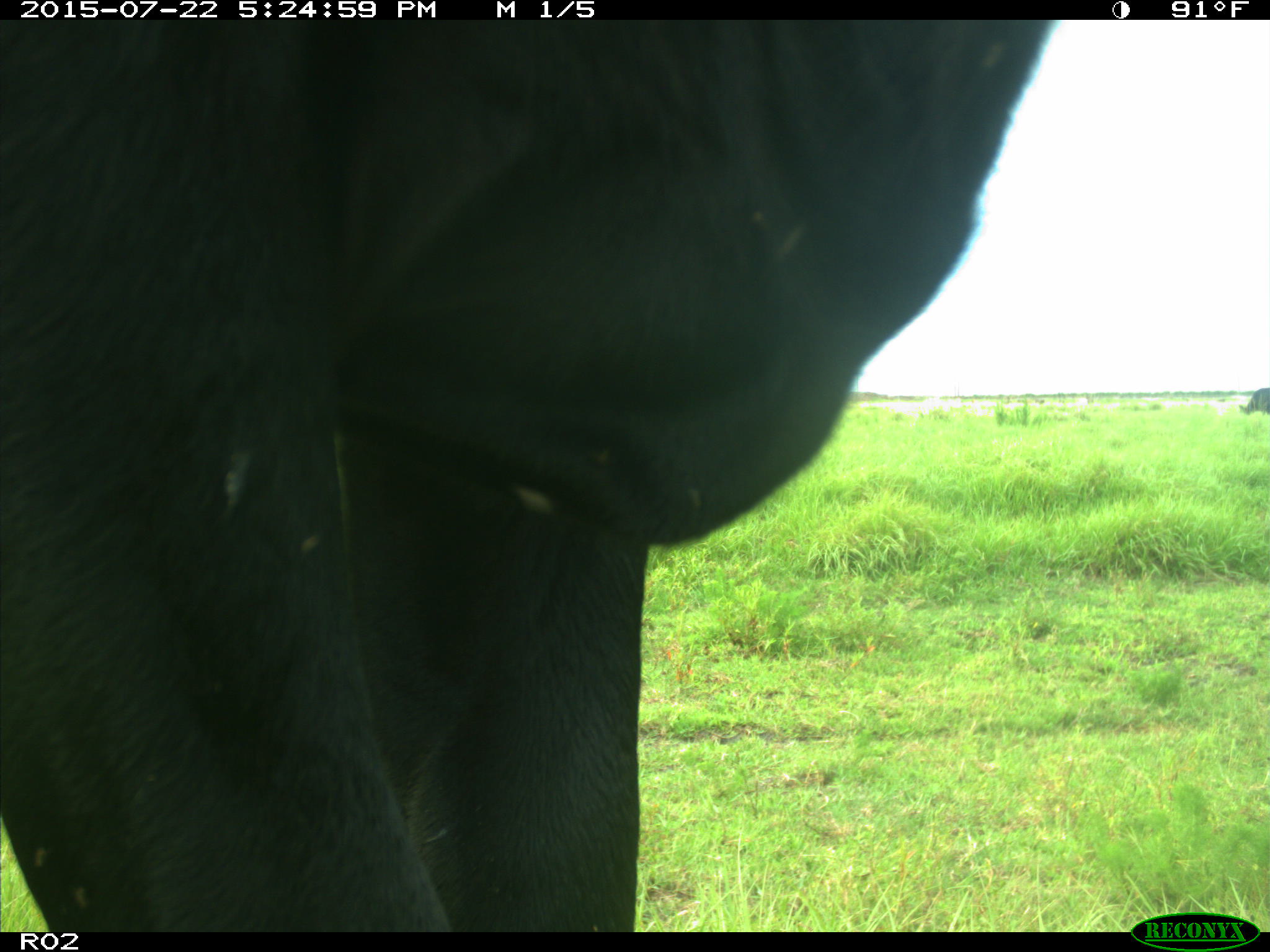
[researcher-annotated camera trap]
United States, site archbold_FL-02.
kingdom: Animalia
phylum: Chordata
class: Mammalia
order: Artiodactyla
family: Bovidae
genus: Bos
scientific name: Bos taurus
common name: domestic cow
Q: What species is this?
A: Bos taurus (domestic cow).